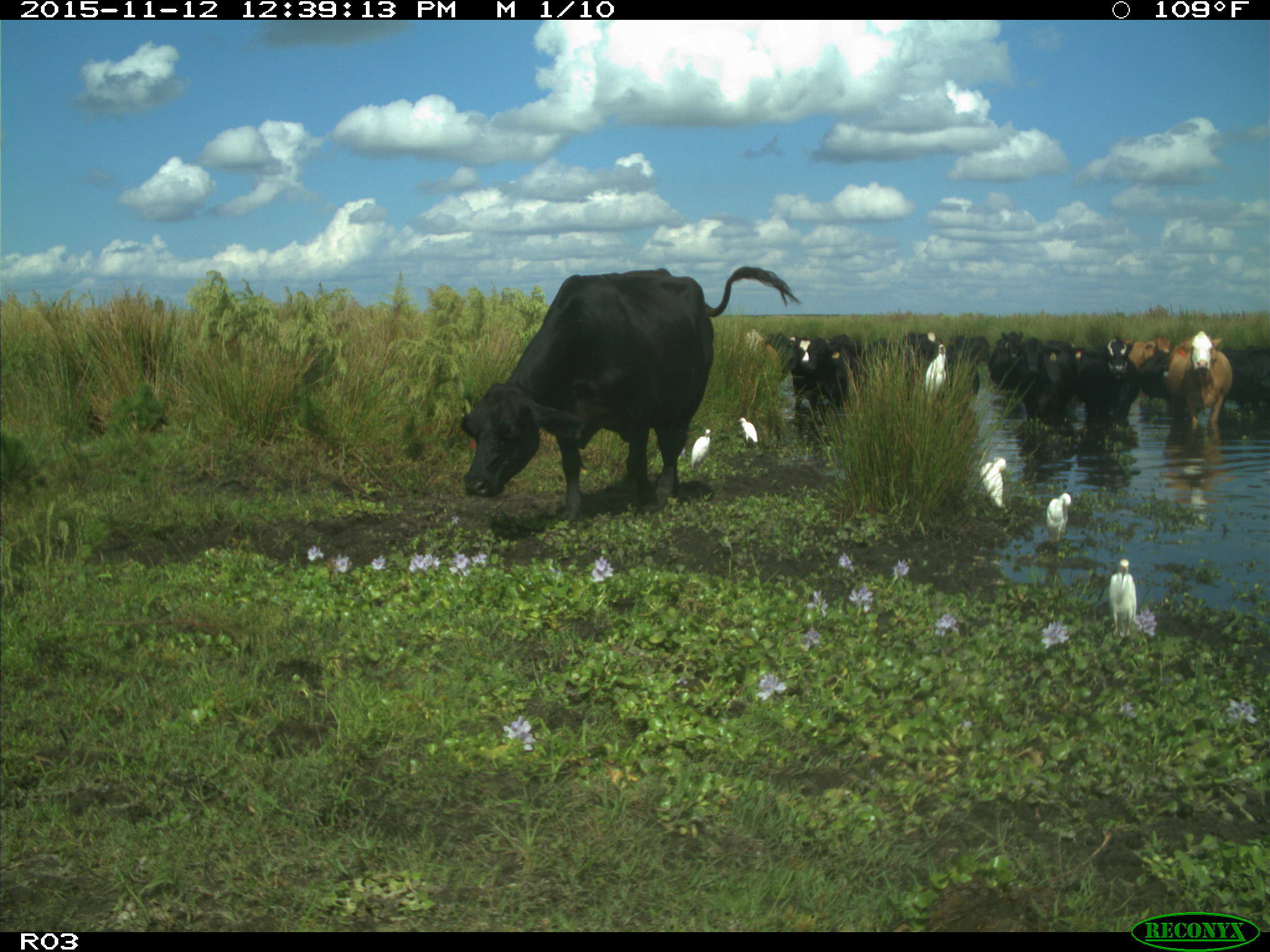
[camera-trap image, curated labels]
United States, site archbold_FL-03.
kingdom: Animalia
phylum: Chordata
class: Mammalia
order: Artiodactyla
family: Bovidae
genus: Bos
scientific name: Bos taurus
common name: domestic cow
Bos taurus (domestic cow).